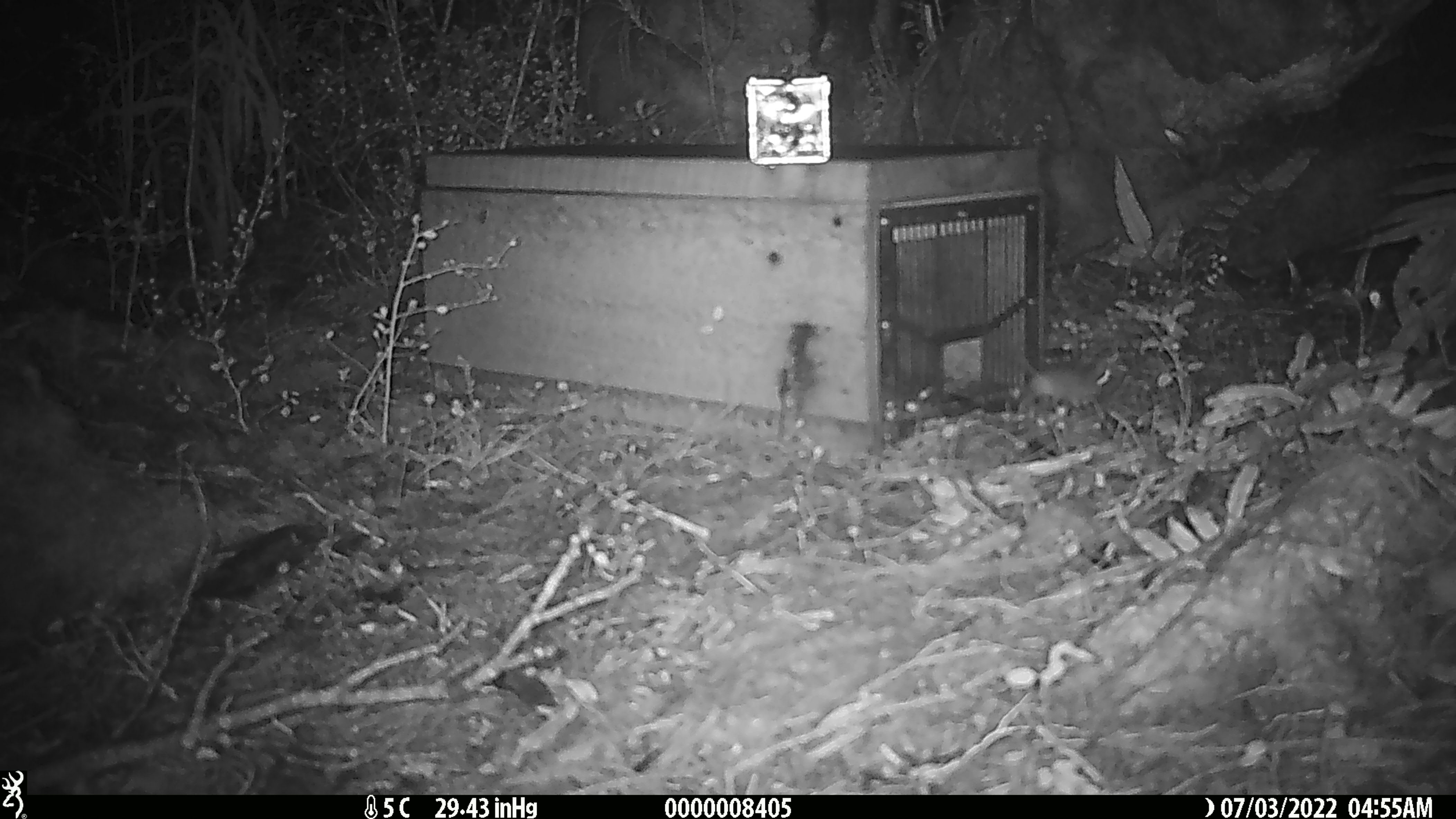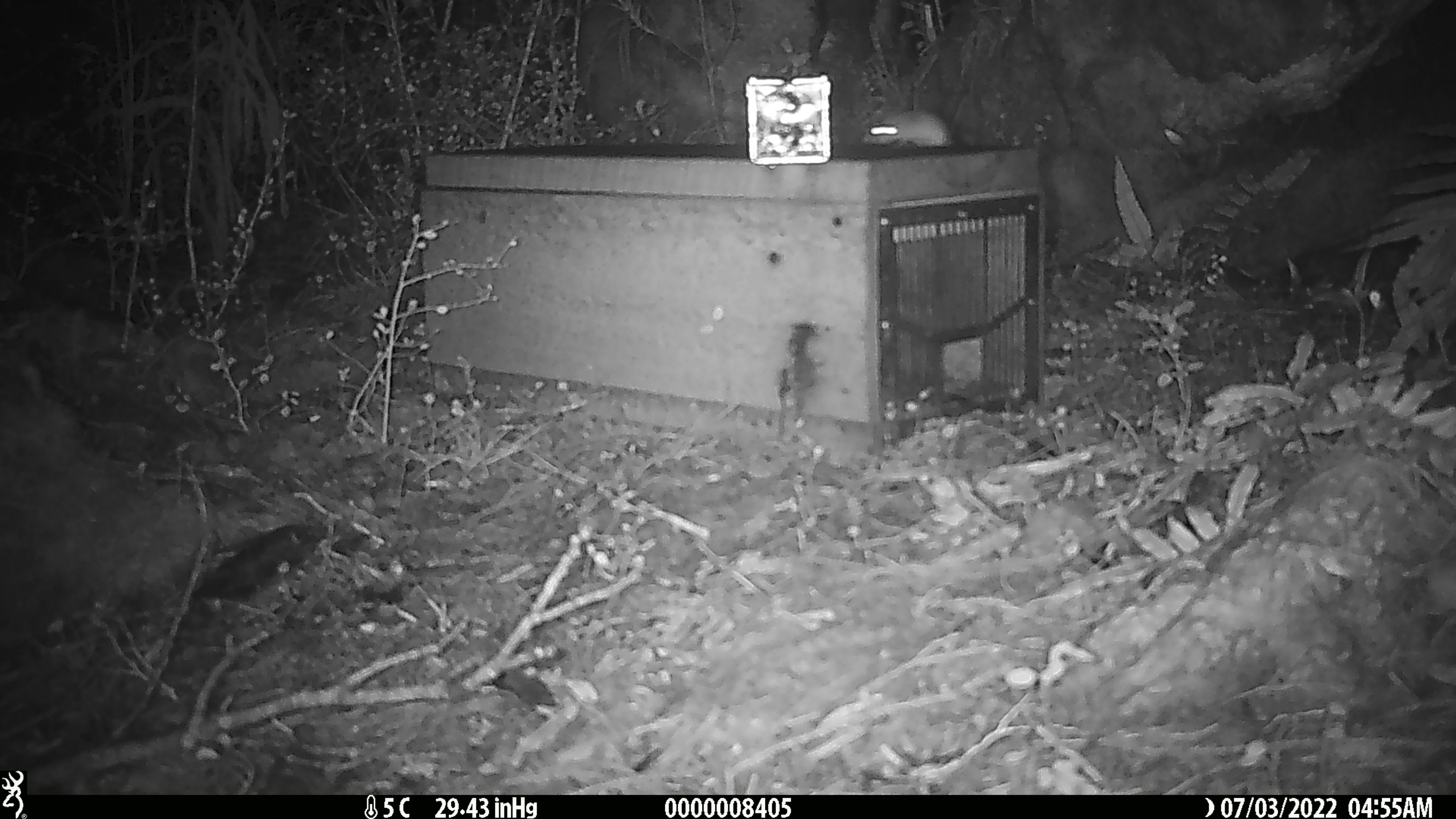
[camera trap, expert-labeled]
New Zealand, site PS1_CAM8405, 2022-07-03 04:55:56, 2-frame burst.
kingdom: Animalia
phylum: Chordata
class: Mammalia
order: Rodentia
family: Muridae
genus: Mus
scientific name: Mus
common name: mouse